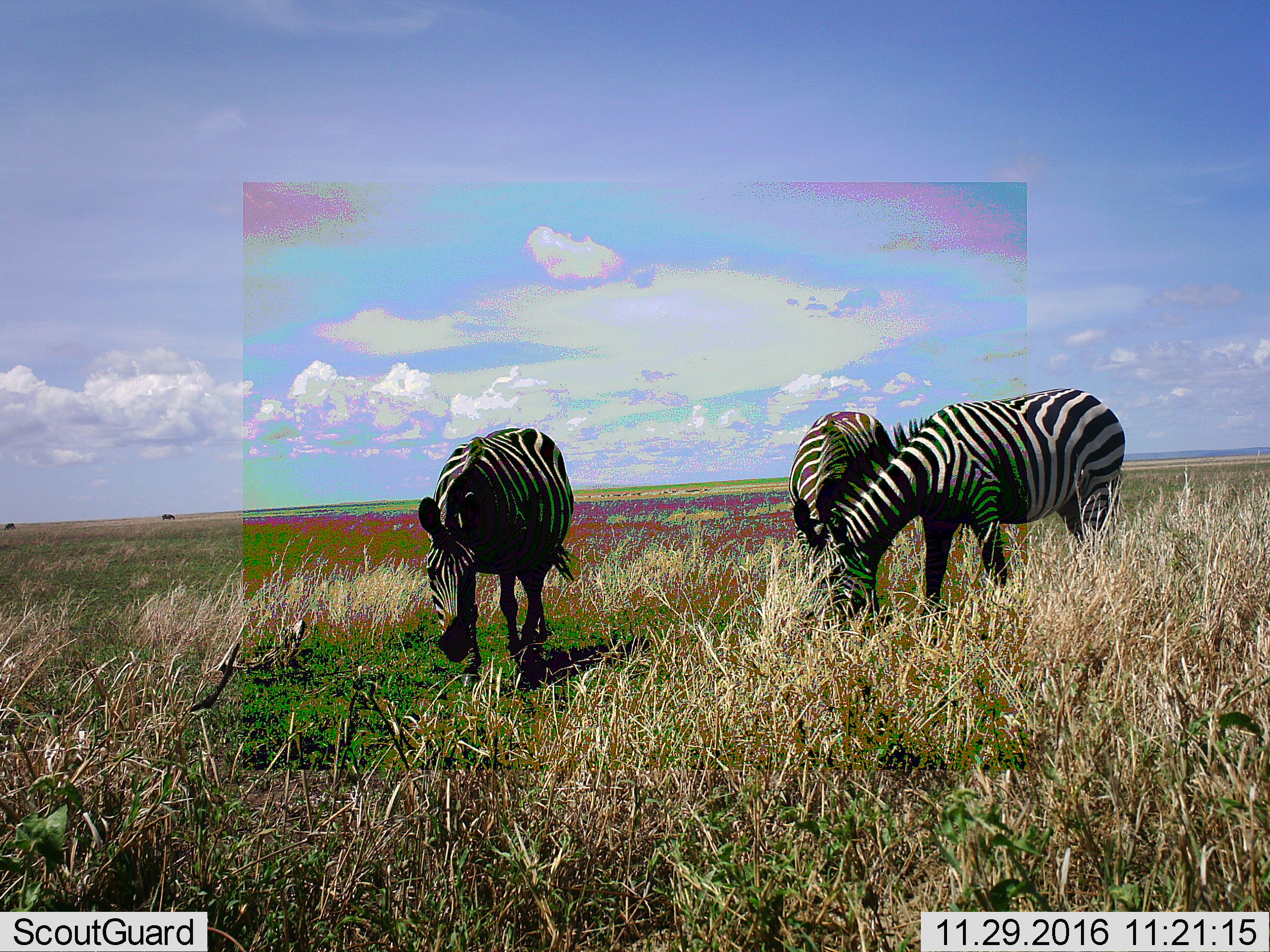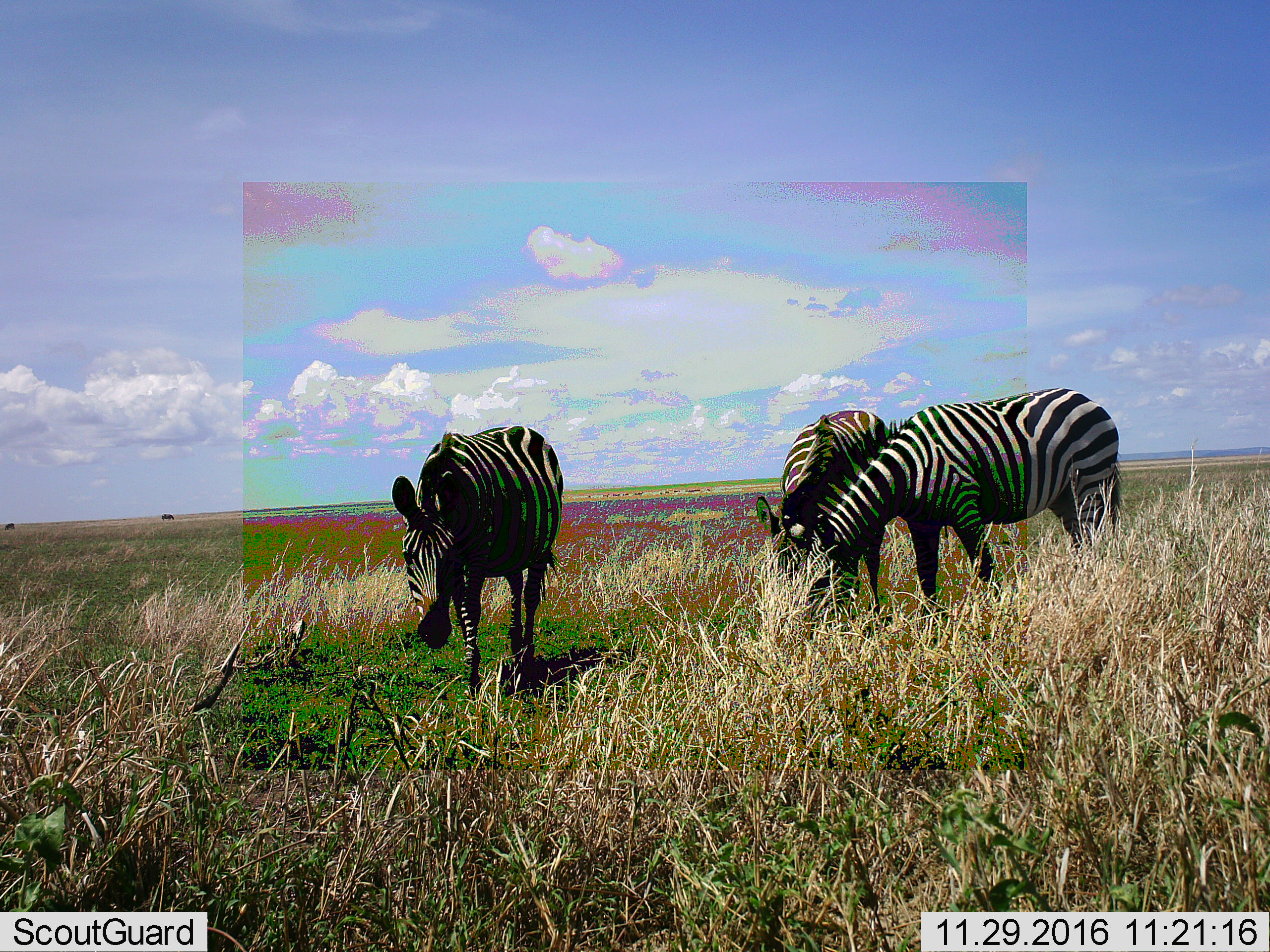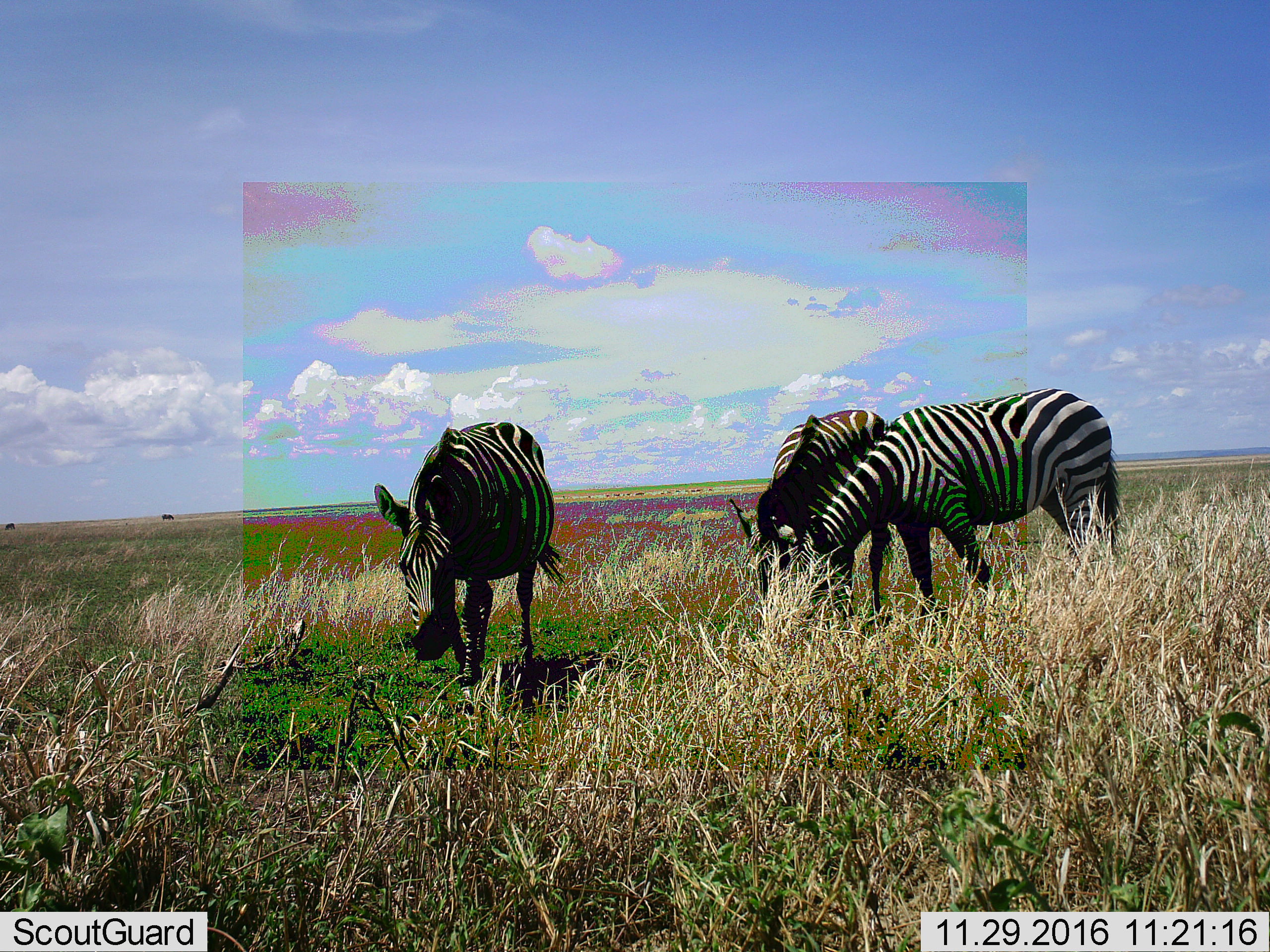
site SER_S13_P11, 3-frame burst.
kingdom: Animalia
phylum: Chordata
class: Mammalia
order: Perissodactyla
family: Equidae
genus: Equus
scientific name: Equus quagga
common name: plains zebra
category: zebraplains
Zebraplains (plains zebra) (Equus quagga), count 3. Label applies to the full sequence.